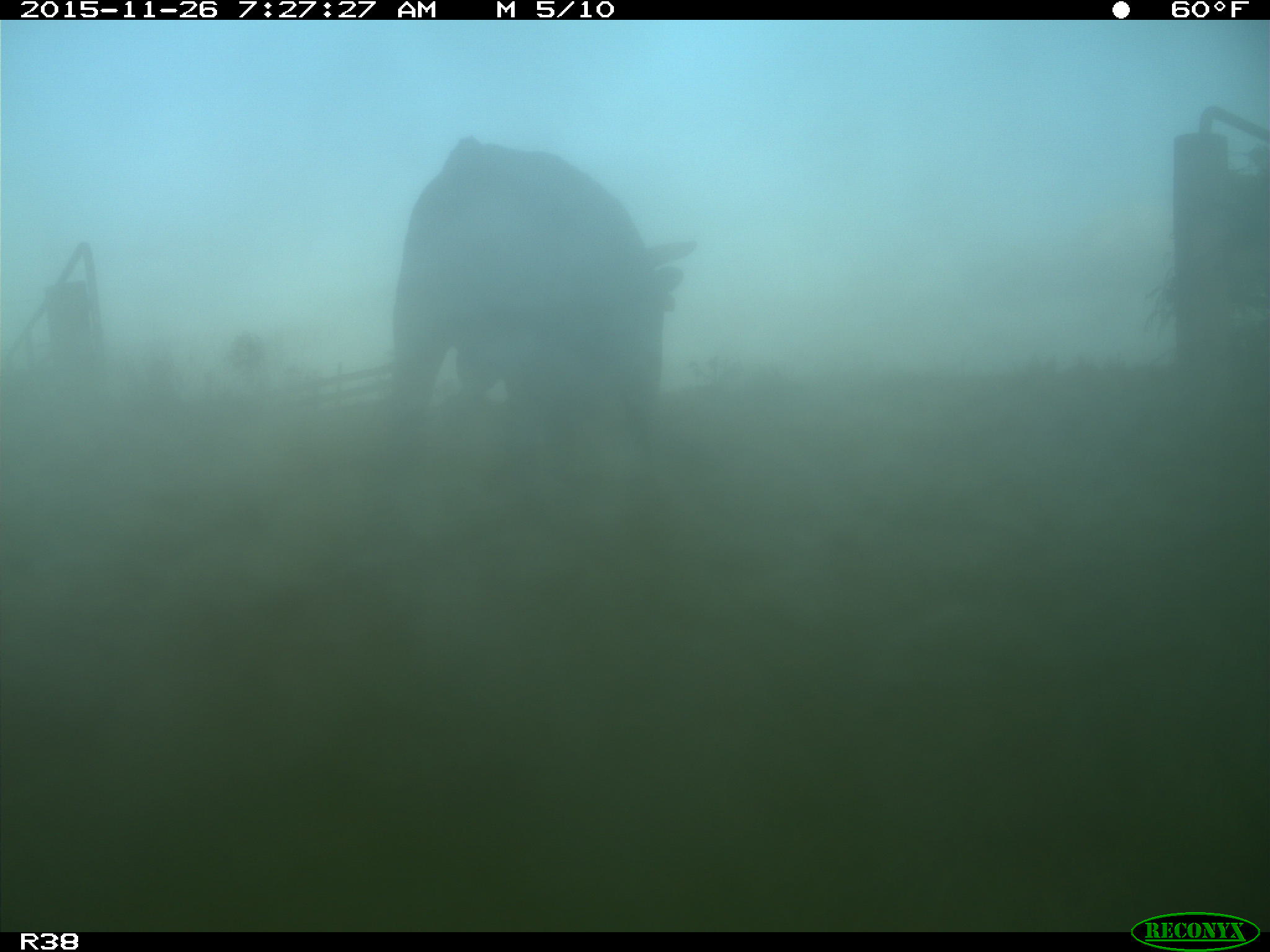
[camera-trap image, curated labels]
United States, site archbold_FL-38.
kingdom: Animalia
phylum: Chordata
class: Mammalia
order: Artiodactyla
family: Bovidae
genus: Bos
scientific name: Bos taurus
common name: domestic cow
Bos taurus (domestic cow).